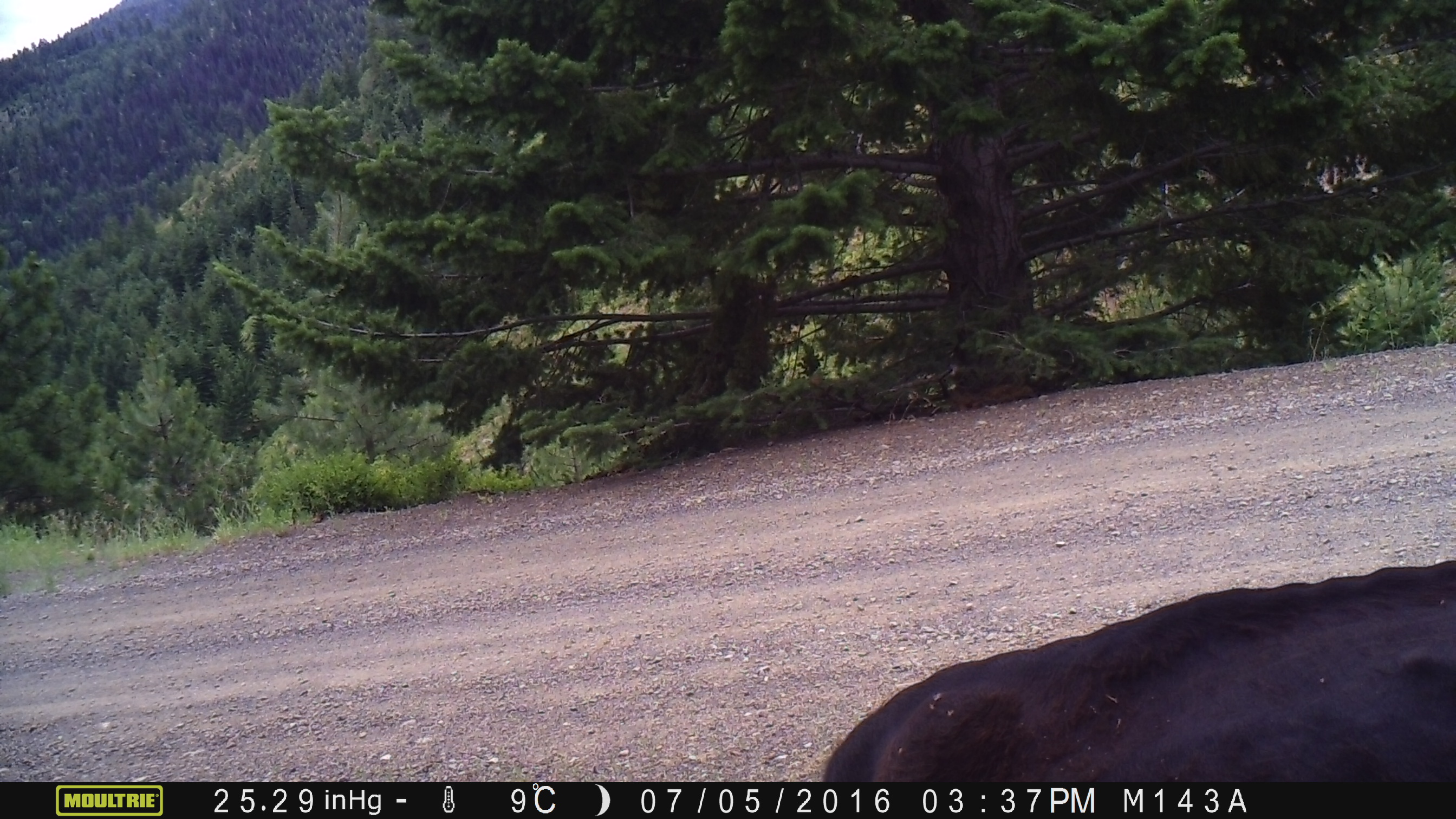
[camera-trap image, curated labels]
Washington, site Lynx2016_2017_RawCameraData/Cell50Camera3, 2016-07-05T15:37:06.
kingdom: Animalia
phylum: Chordata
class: Mammalia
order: Artiodactyla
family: Bovidae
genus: Bos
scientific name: Bos taurus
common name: domestic cattle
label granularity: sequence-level